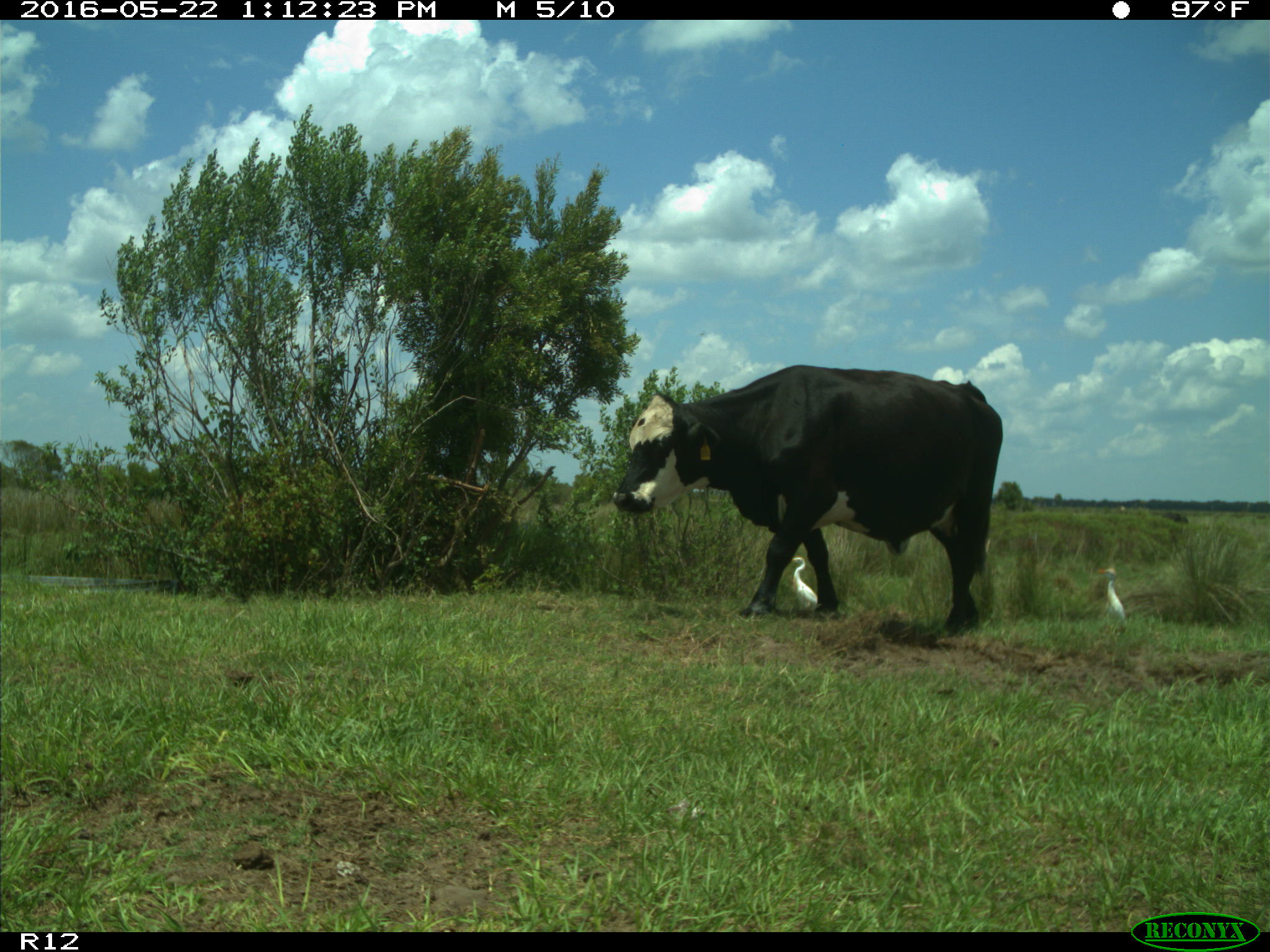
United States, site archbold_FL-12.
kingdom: Animalia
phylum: Chordata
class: Mammalia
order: Artiodactyla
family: Bovidae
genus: Bos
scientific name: Bos taurus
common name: domestic cow